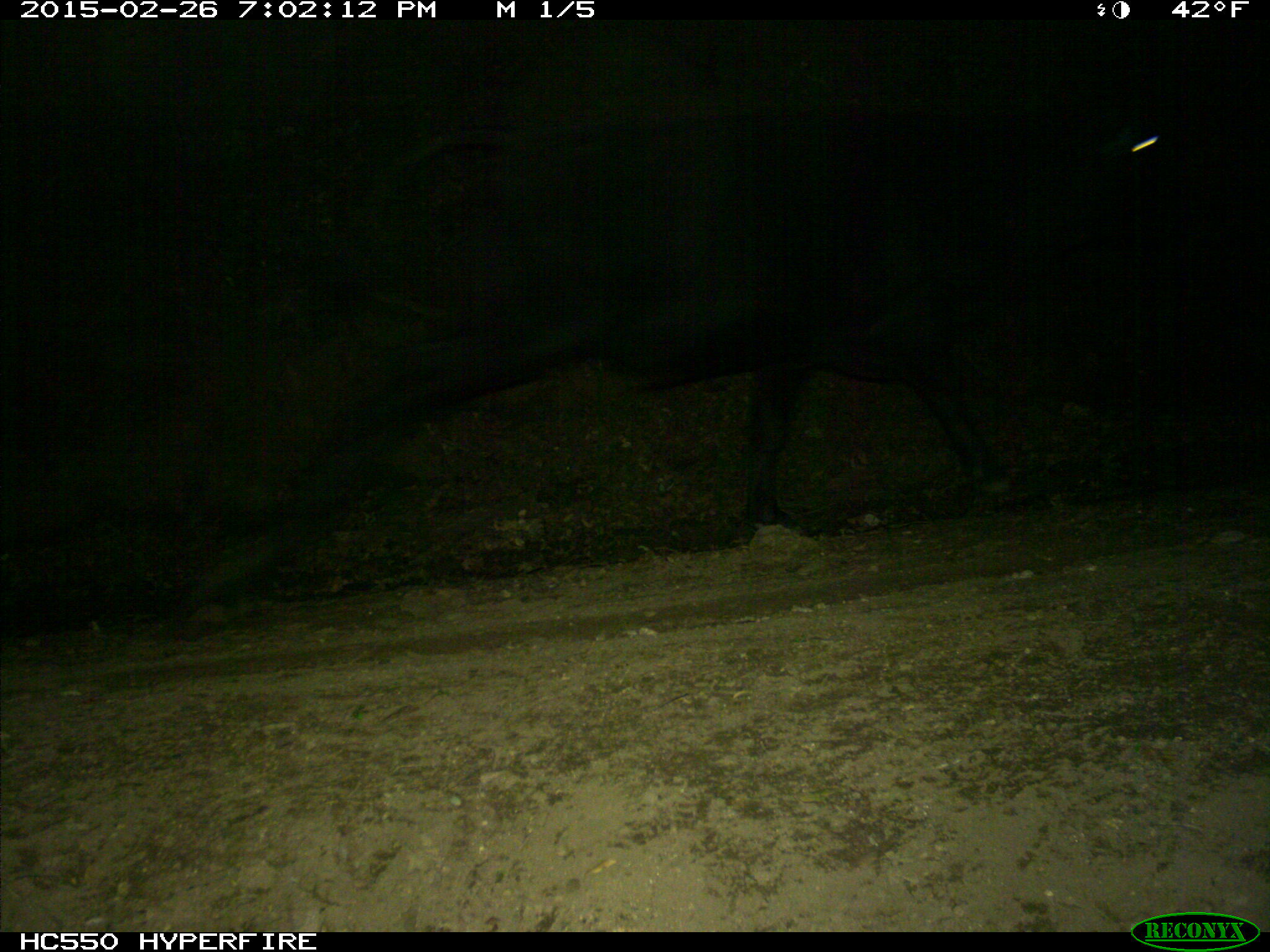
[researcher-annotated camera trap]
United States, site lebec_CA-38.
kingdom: Animalia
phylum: Chordata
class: Mammalia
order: Artiodactyla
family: Bovidae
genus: Bos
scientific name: Bos taurus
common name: domestic cow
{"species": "Bos taurus (domestic cow)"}